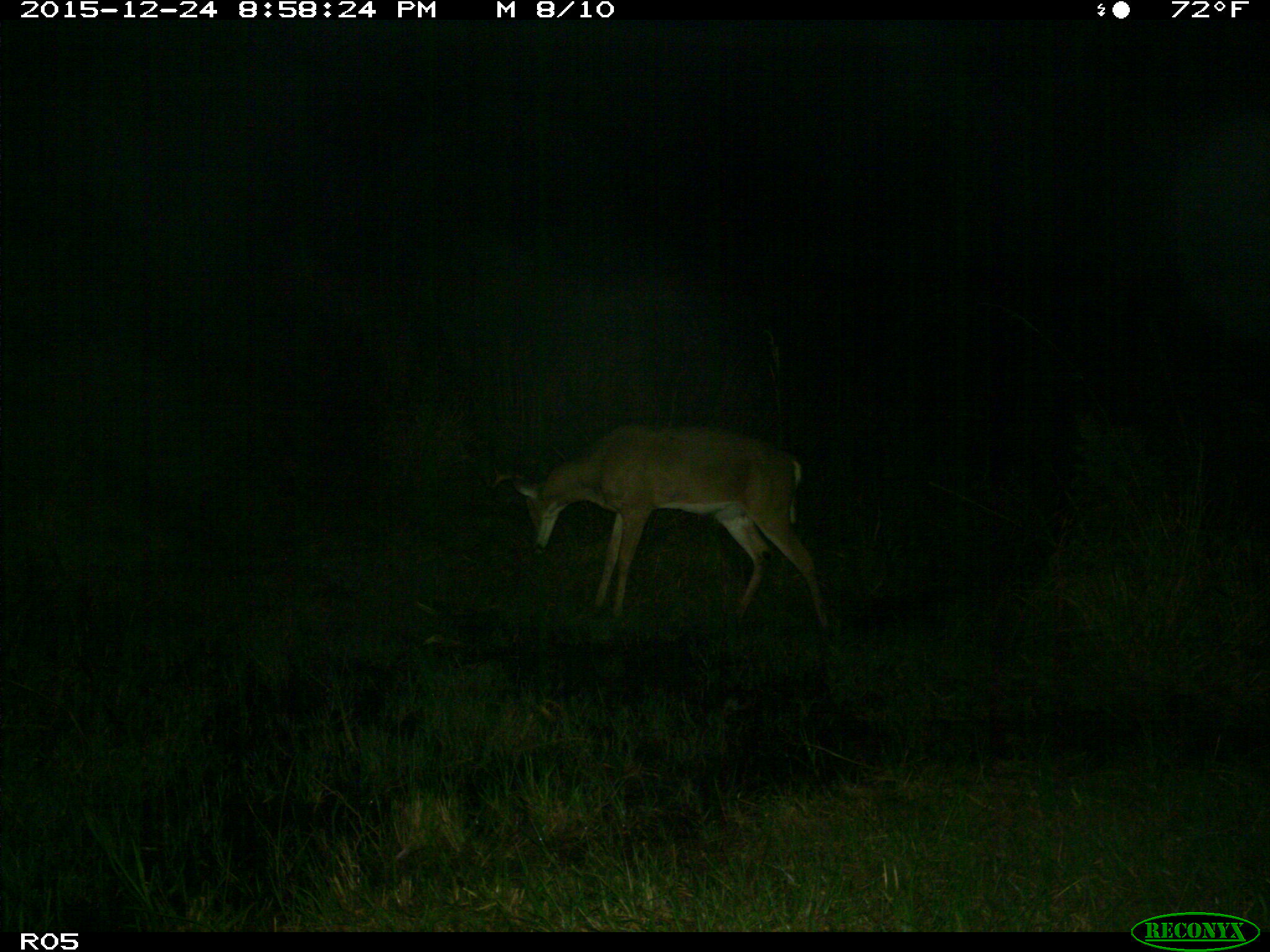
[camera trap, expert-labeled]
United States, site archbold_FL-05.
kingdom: Animalia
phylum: Chordata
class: Mammalia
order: Artiodactyla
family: Cervidae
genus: Odocoileus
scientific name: Odocoileus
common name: deer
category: unidentified deer